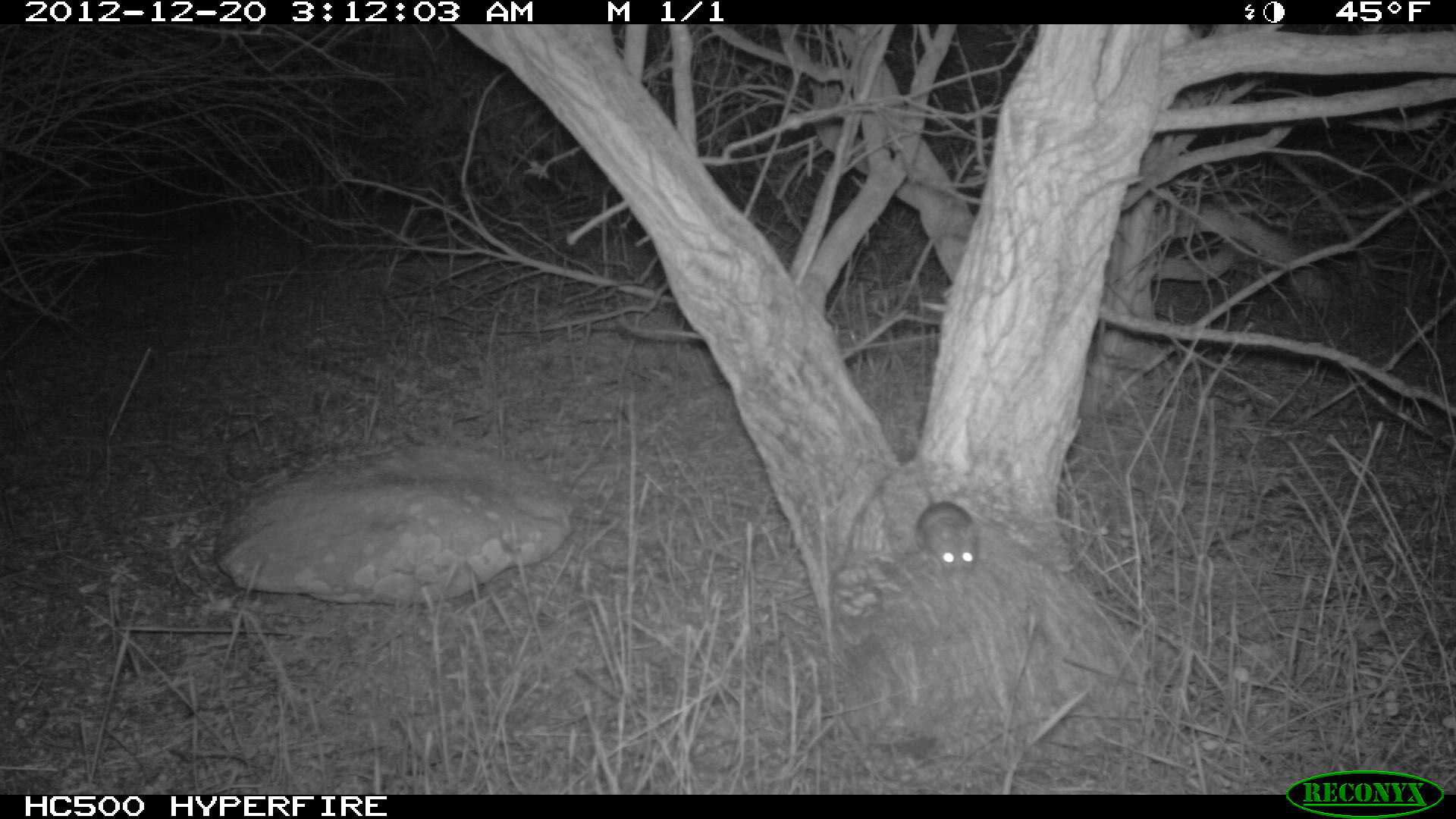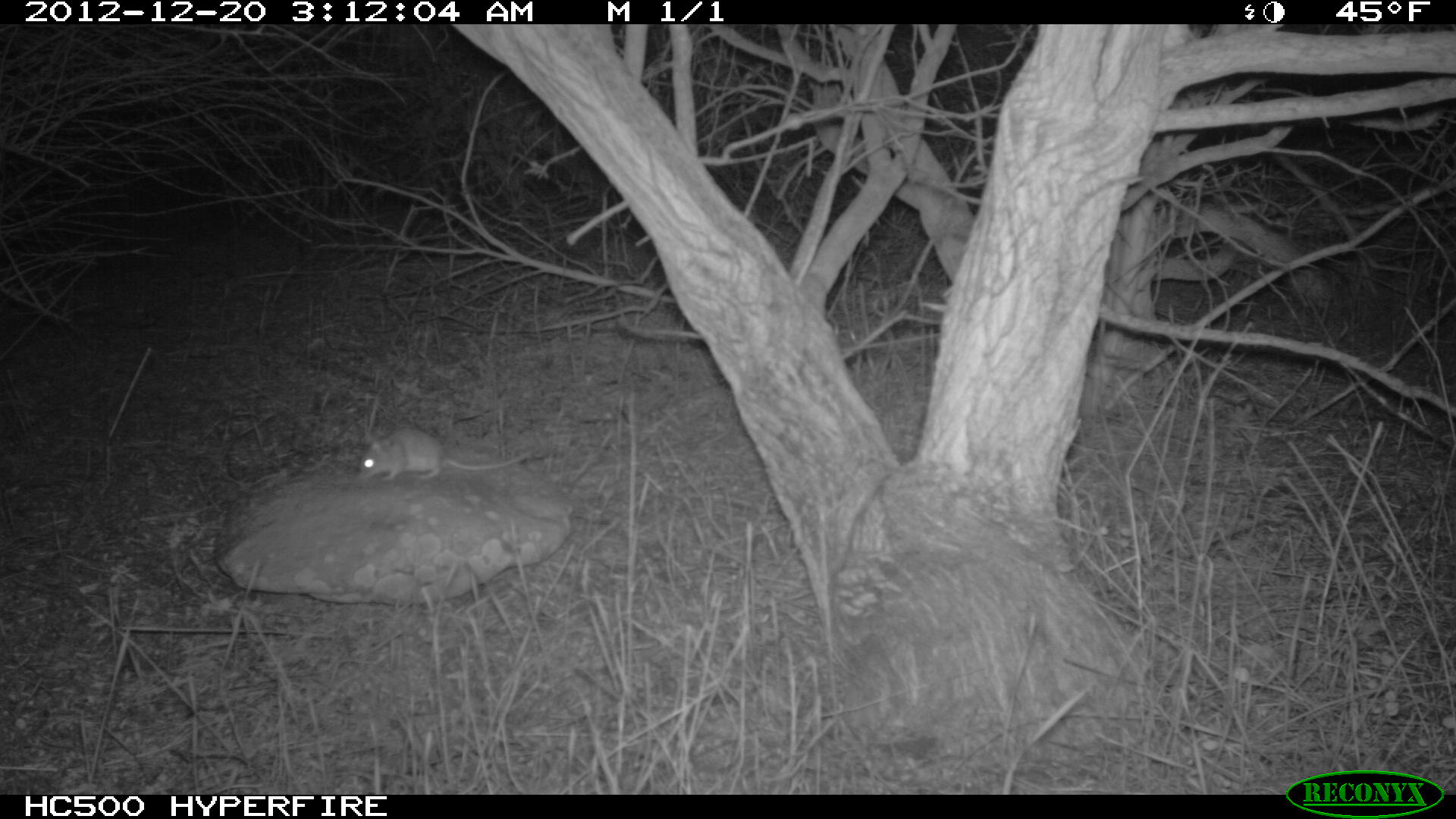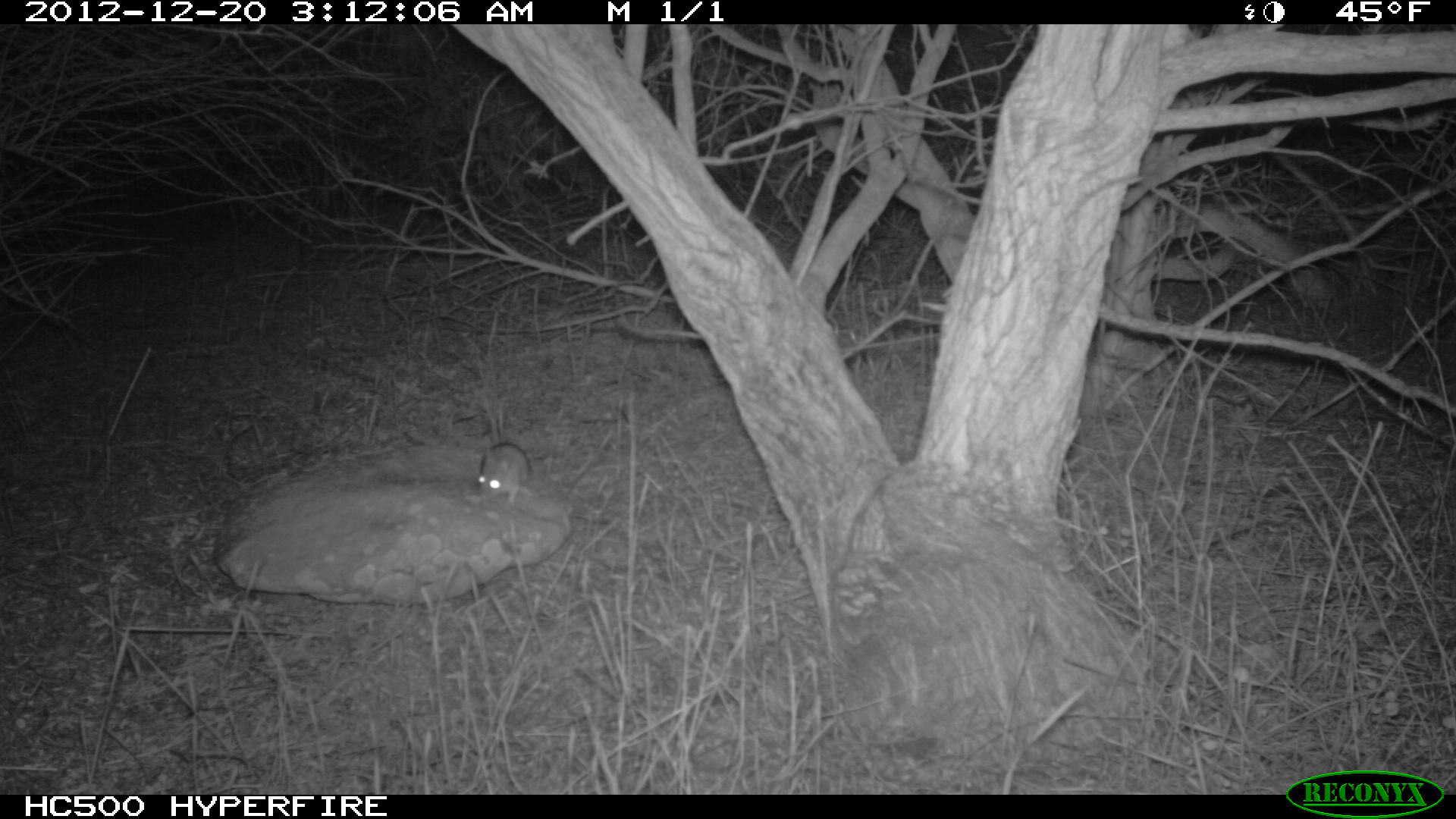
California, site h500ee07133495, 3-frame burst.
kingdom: Animalia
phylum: Chordata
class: Mammalia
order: Rodentia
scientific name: Rodentia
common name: rodent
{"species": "rodent (Rodentia)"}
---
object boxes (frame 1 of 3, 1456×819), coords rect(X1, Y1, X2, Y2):
rodent: rect(915, 459, 979, 594)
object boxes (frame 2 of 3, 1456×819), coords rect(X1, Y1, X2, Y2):
rodent: rect(358, 426, 532, 482)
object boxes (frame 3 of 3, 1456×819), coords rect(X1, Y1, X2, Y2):
rodent: rect(477, 440, 530, 503)